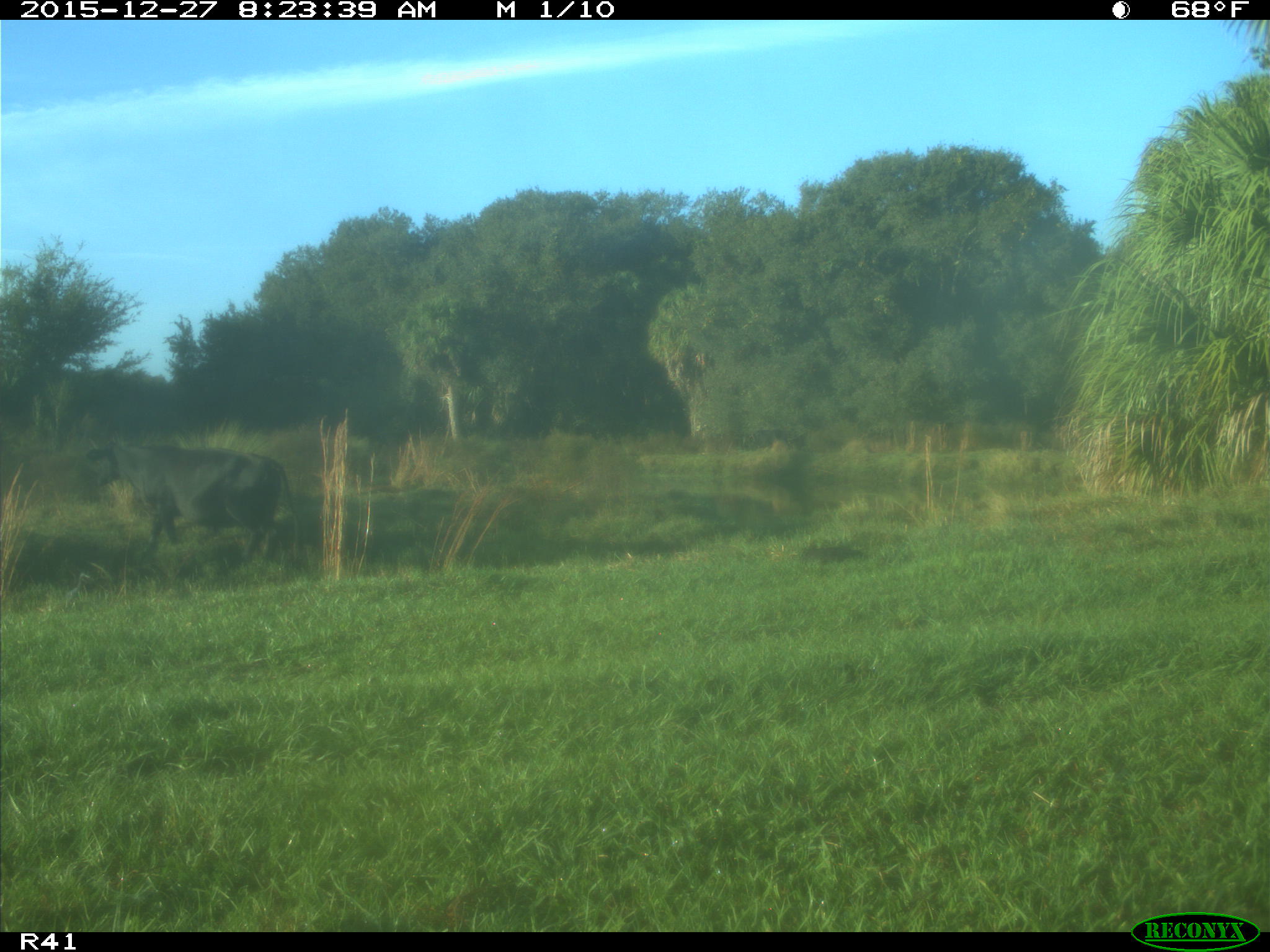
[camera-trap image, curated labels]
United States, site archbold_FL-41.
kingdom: Animalia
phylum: Chordata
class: Mammalia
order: Artiodactyla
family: Bovidae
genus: Bos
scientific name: Bos taurus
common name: domestic cow